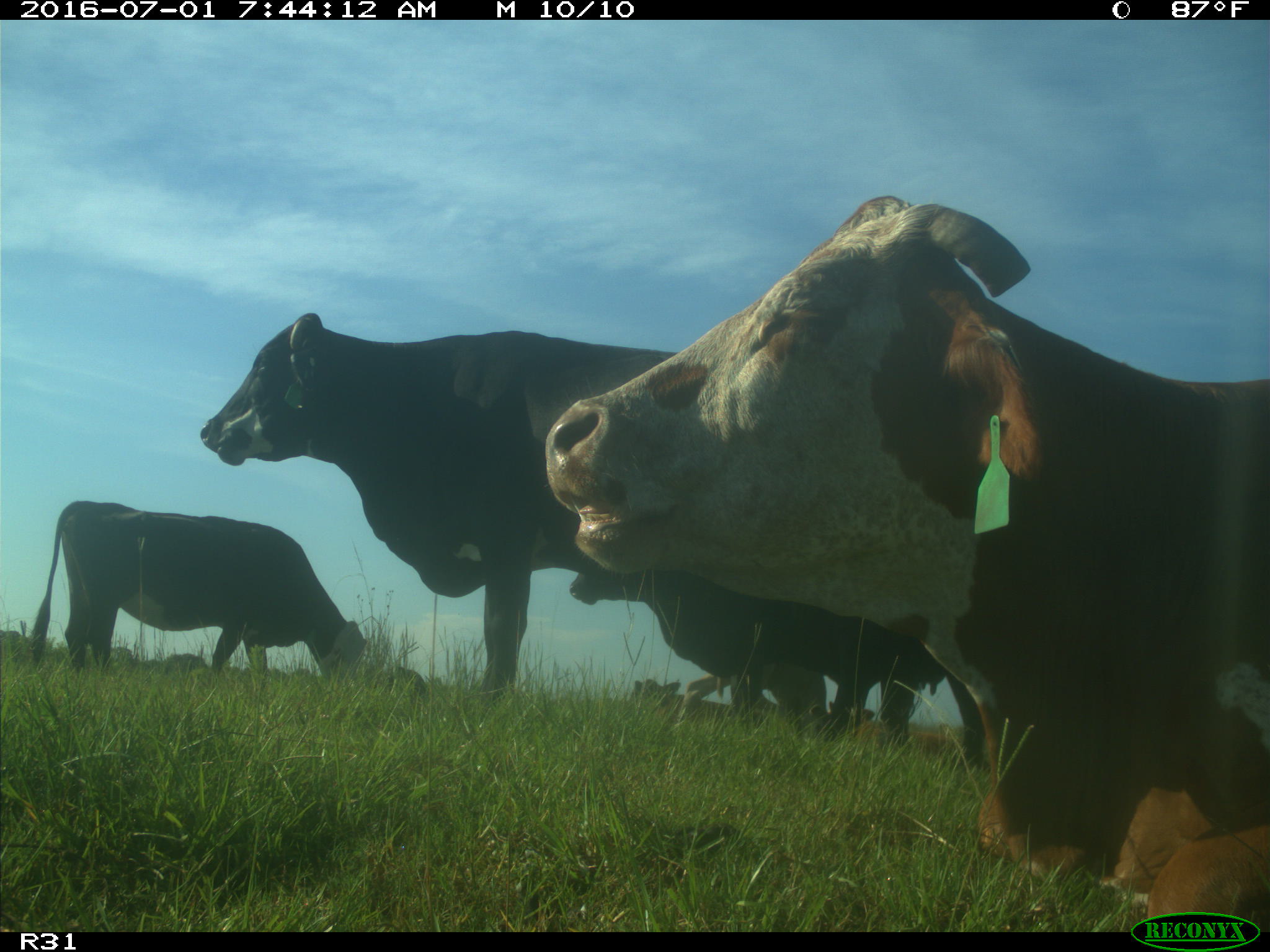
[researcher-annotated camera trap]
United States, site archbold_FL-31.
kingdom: Animalia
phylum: Chordata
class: Mammalia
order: Artiodactyla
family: Bovidae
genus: Bos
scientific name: Bos taurus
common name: domestic cow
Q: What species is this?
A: Bos taurus (domestic cow).